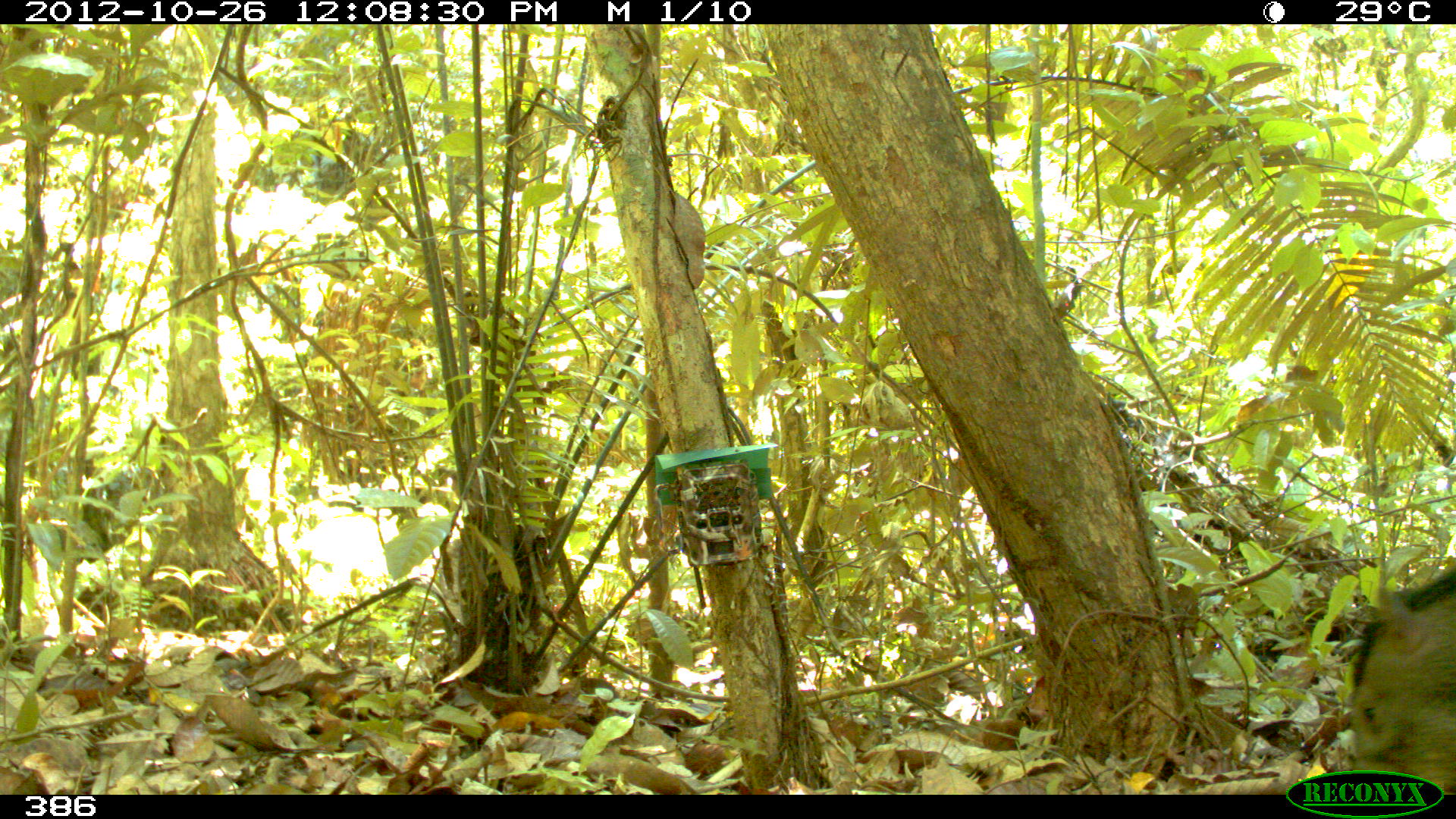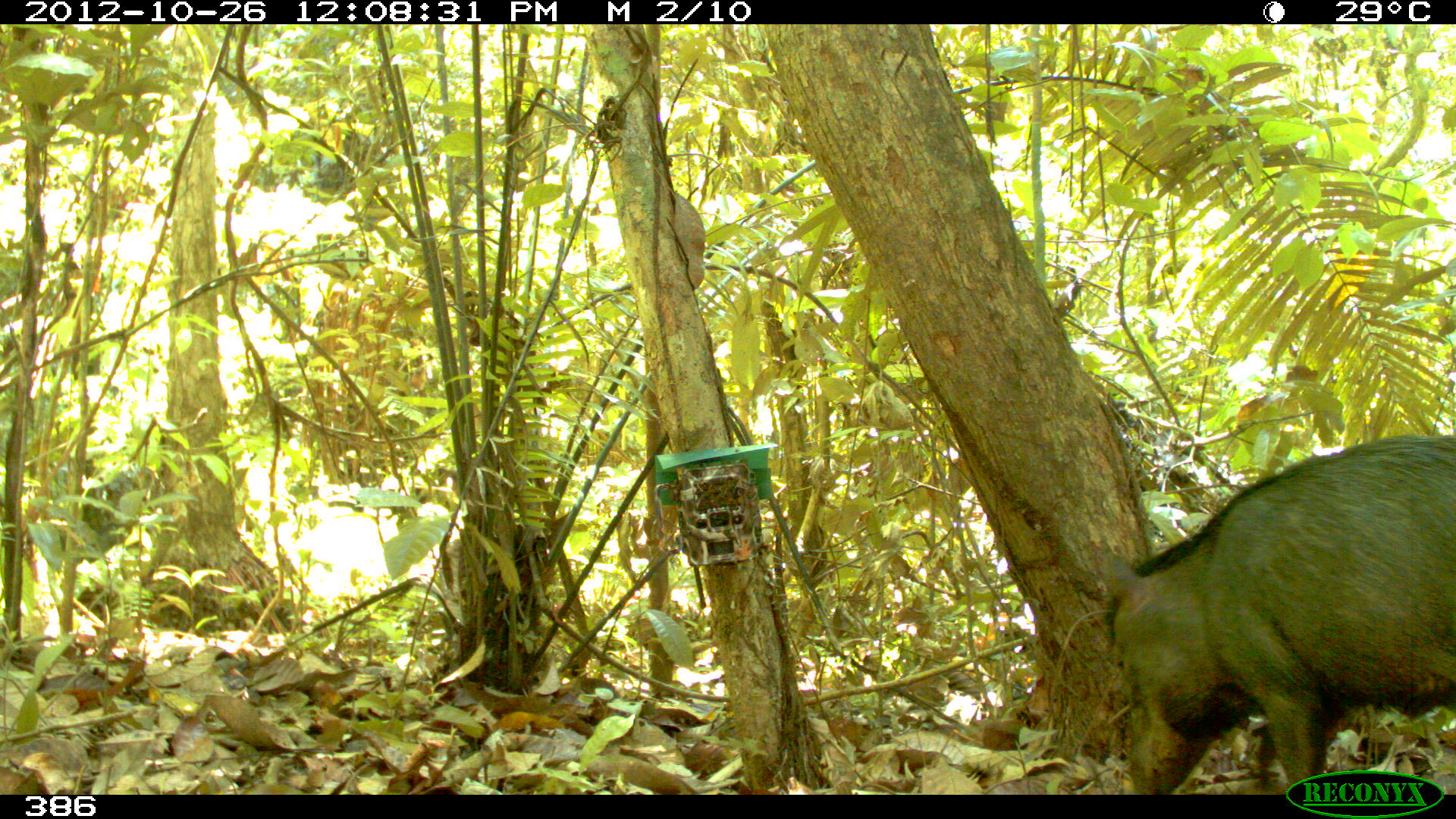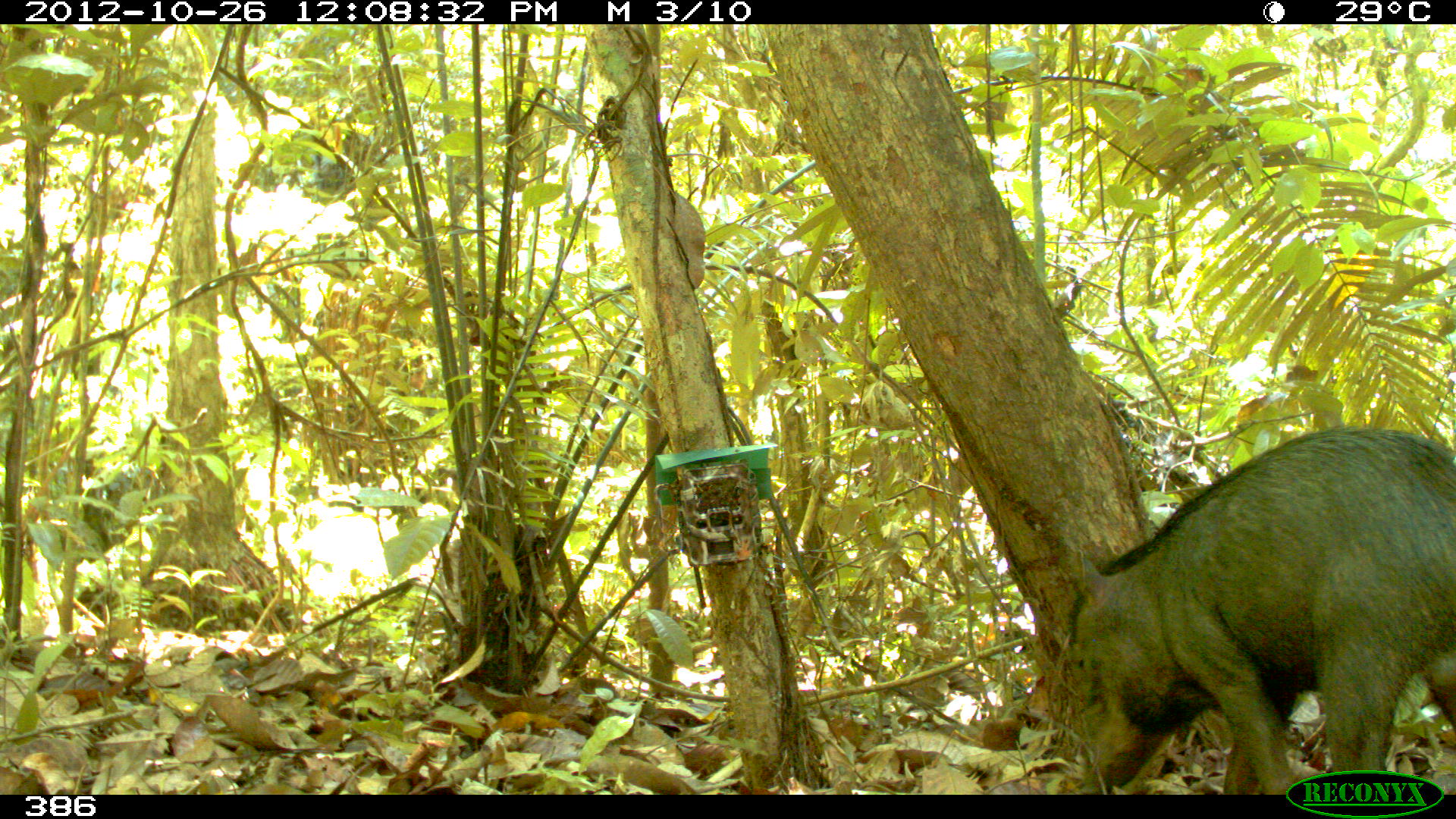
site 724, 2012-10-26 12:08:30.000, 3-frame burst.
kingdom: Animalia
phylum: Chordata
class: Mammalia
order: Artiodactyla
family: Tayassuidae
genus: Tayassu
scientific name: Tayassu pecari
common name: white-lipped peccary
Tayassu pecari (white-lipped peccary).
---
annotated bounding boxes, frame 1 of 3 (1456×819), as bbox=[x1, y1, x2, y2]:
tayassu pecari: bbox=[1348, 563, 1455, 793]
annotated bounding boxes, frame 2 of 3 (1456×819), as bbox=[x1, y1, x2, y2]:
tayassu pecari: bbox=[1090, 432, 1453, 795]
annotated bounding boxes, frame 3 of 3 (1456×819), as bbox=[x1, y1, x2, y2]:
tayassu pecari: bbox=[1061, 424, 1455, 792]